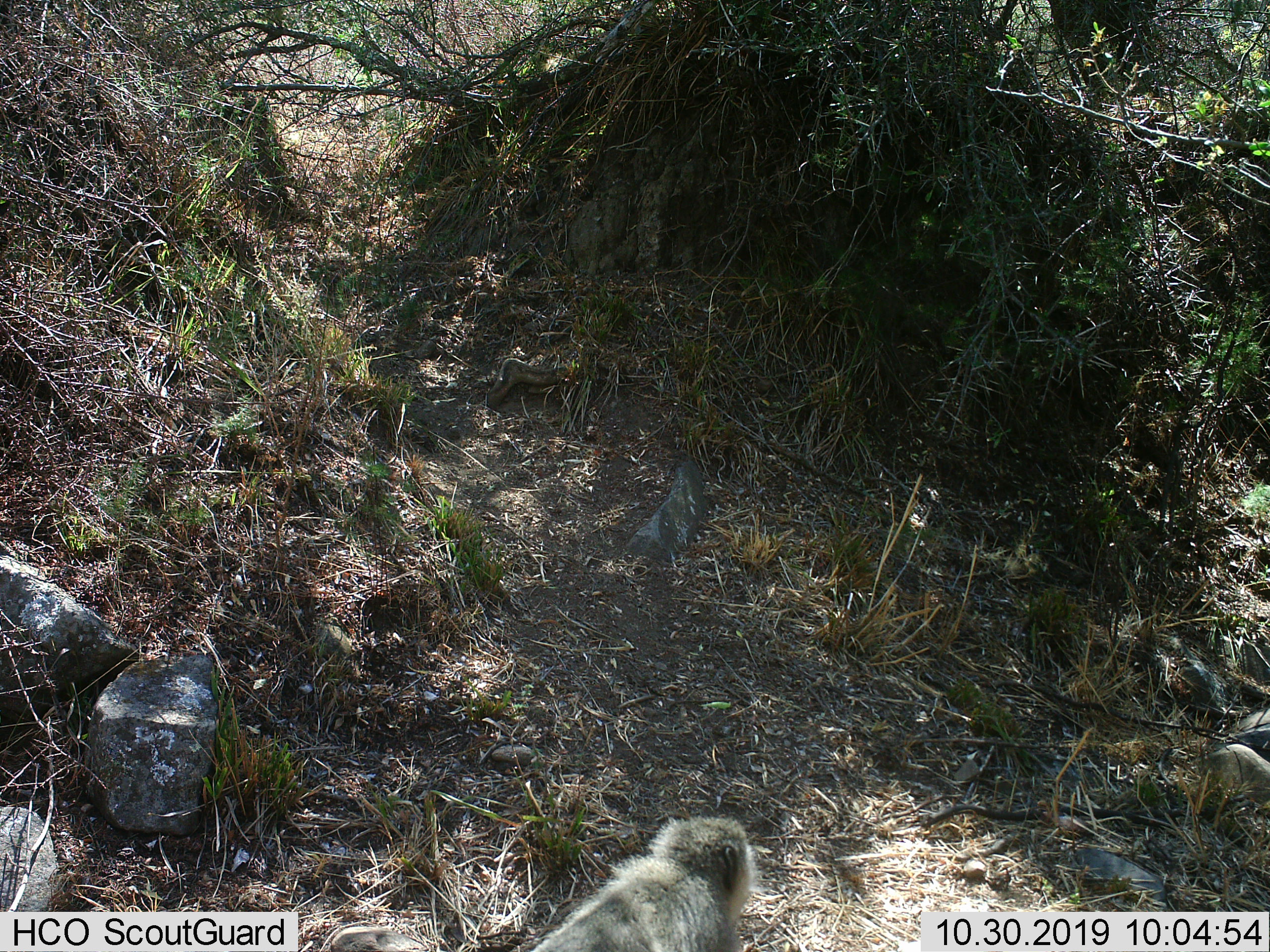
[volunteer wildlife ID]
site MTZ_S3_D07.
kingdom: Animalia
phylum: Chordata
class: Mammalia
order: Primates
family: Cercopithecidae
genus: Chlorocebus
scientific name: Chlorocebus pygerythrus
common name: vervet monkey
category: monkeyvervet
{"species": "monkeyvervet (vervet monkey) (Chlorocebus pygerythrus)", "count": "1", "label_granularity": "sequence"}